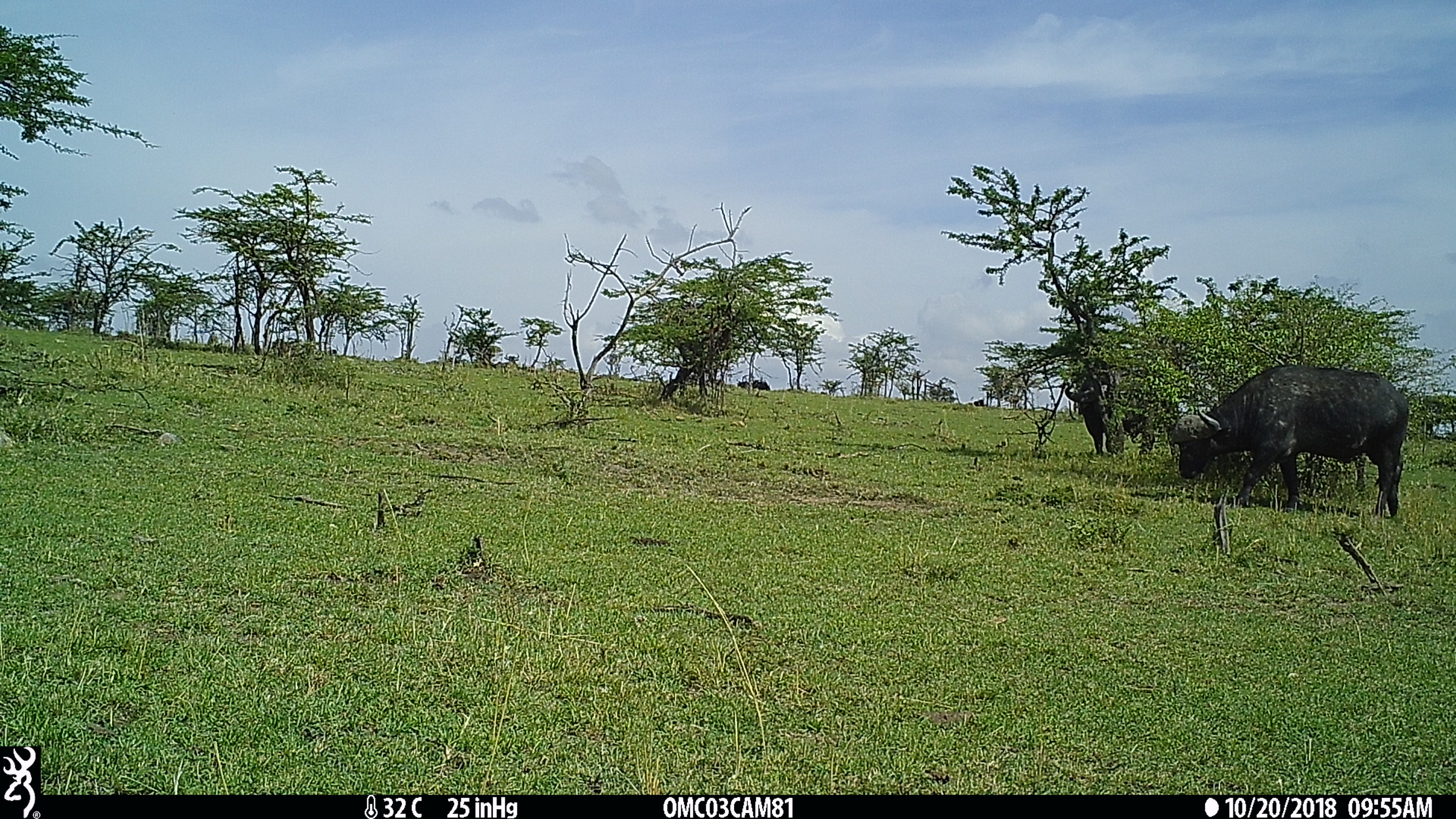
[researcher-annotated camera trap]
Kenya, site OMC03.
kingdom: Animalia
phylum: Chordata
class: Mammalia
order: Artiodactyla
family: Bovidae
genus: Syncerus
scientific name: Syncerus caffer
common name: buffalo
Buffalo (Syncerus caffer).